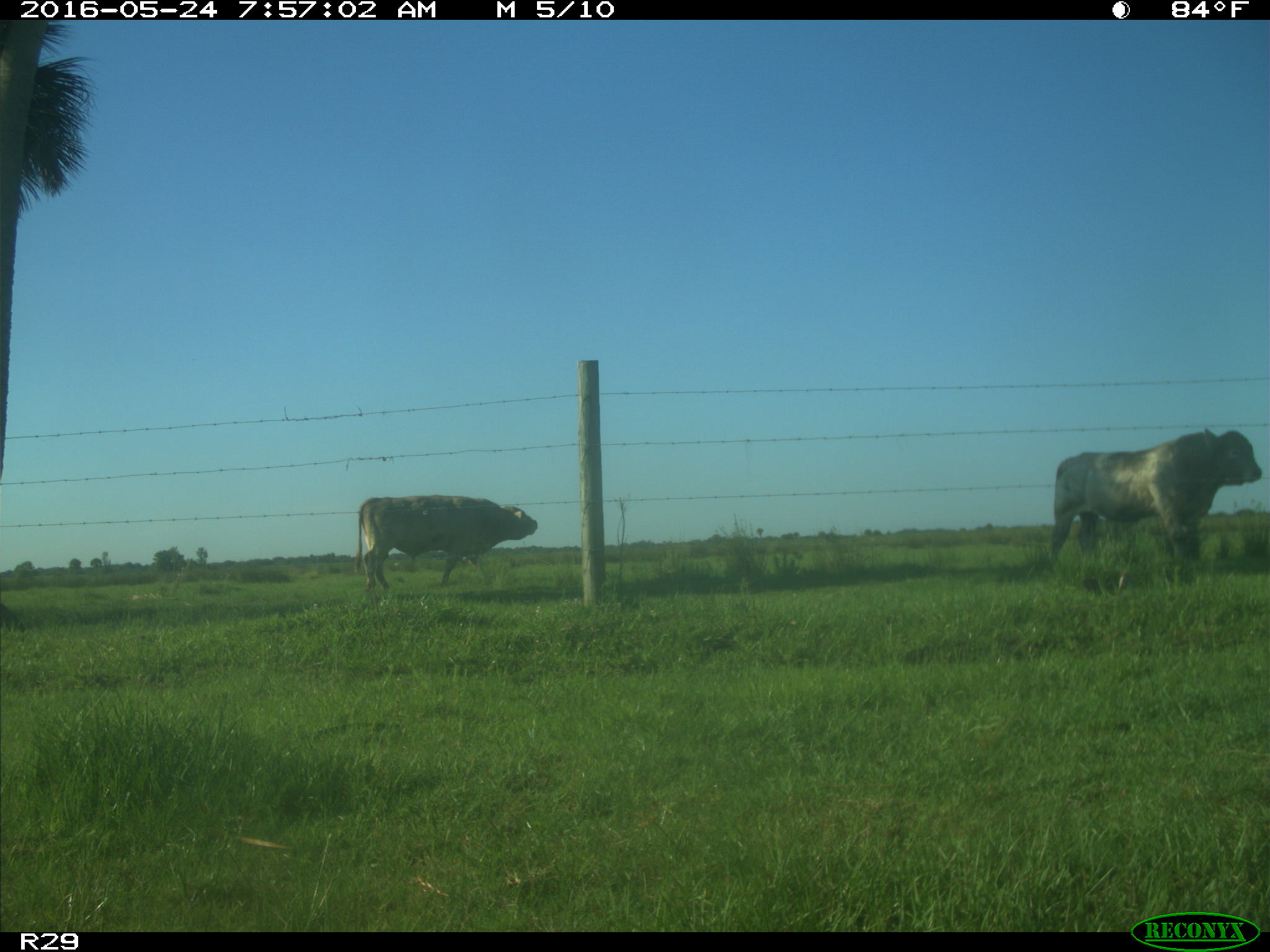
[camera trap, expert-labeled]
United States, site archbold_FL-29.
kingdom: Animalia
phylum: Chordata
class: Mammalia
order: Artiodactyla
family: Bovidae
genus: Bos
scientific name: Bos taurus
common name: domestic cow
Bos taurus (domestic cow).